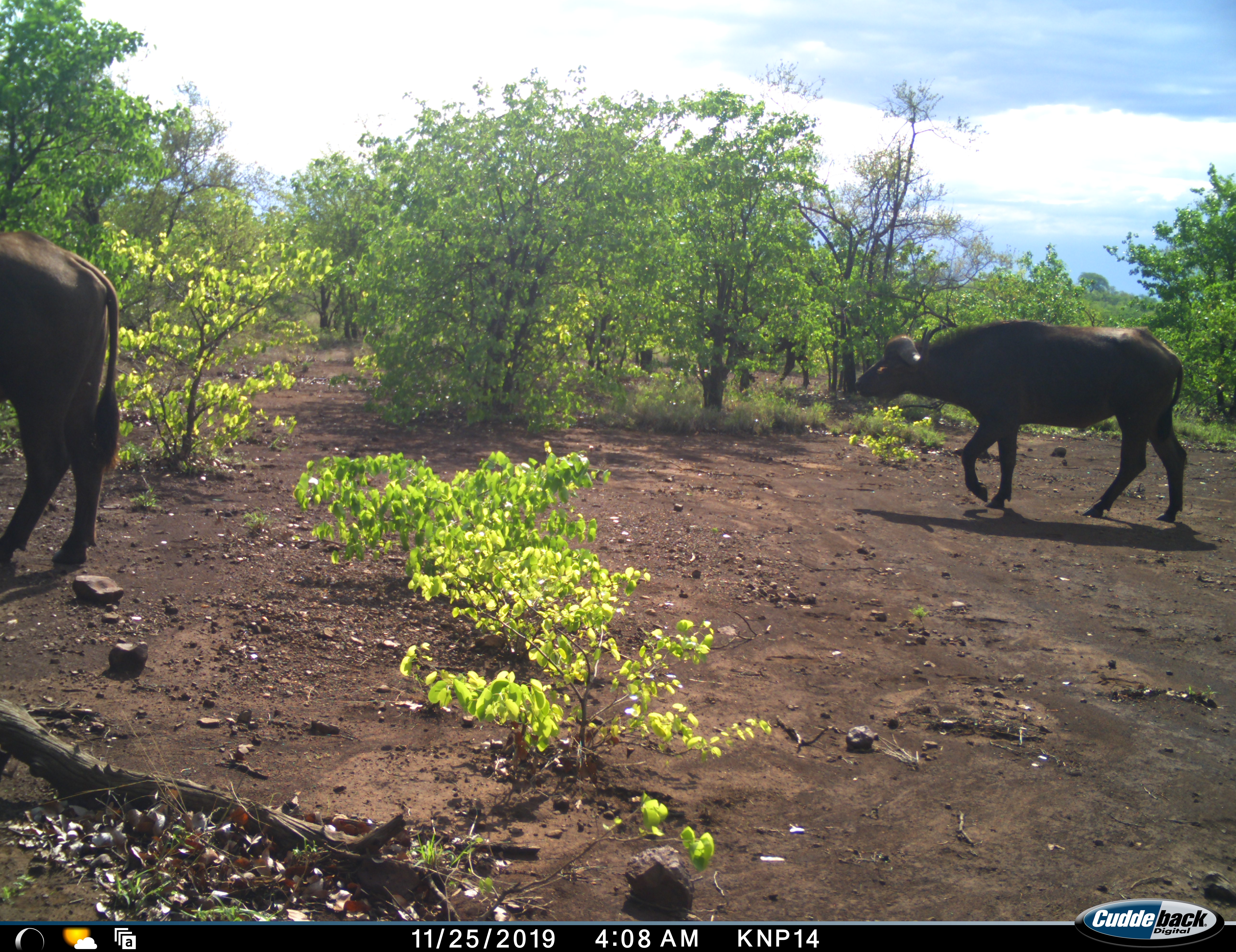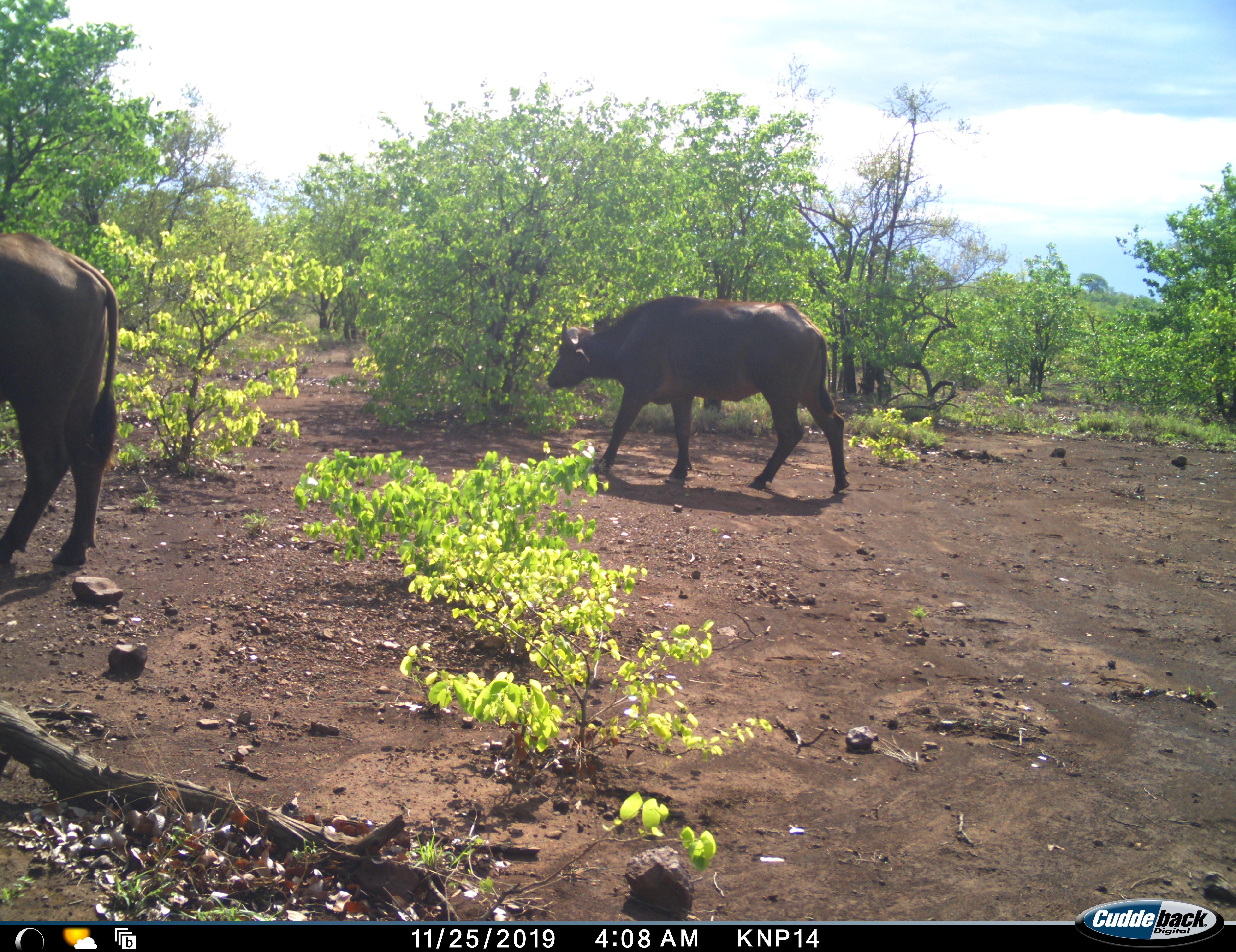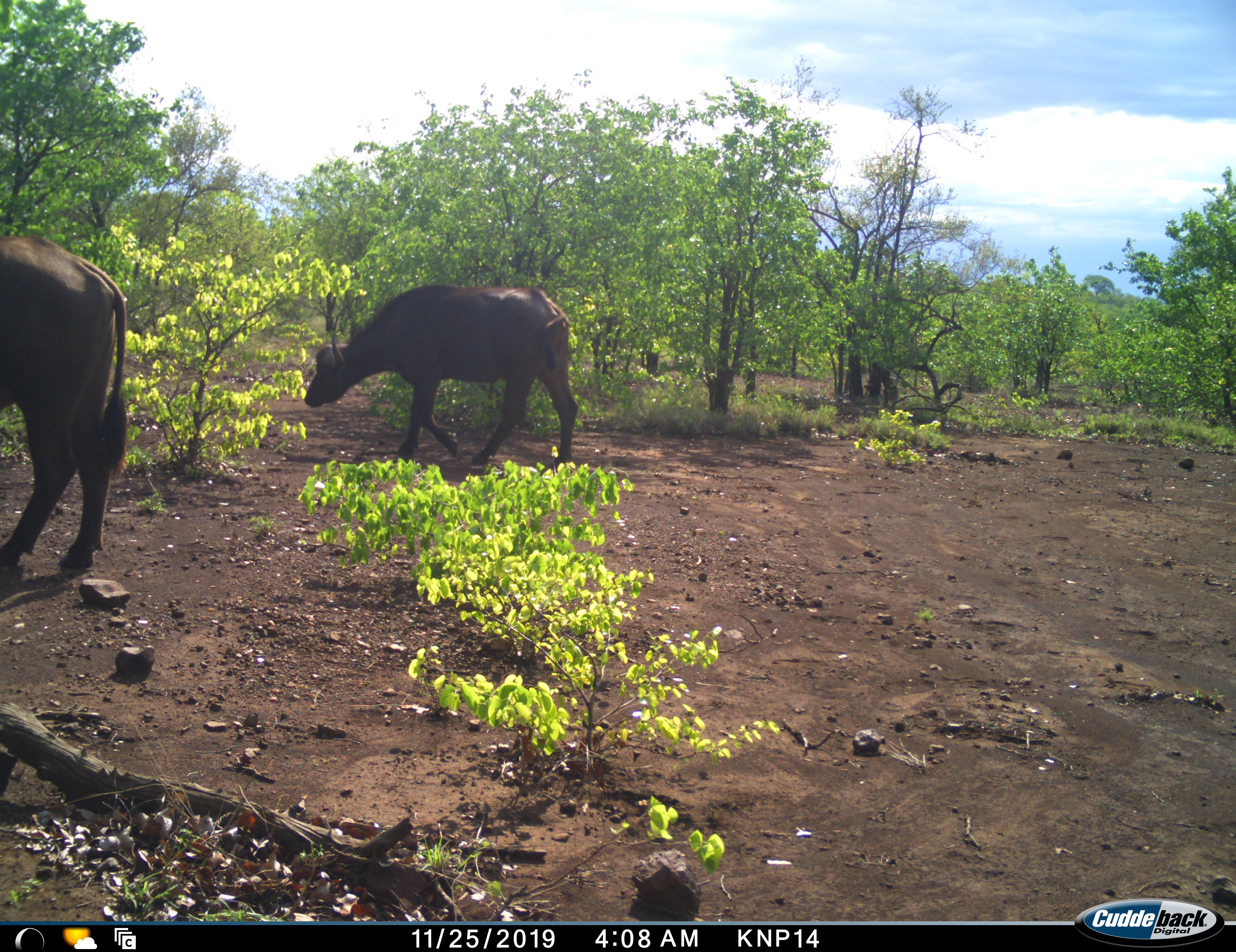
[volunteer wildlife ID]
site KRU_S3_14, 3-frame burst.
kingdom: Animalia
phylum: Chordata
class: Mammalia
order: Artiodactyla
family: Bovidae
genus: Syncerus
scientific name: Syncerus caffer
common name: african buffalo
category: buffalo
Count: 2.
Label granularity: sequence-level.